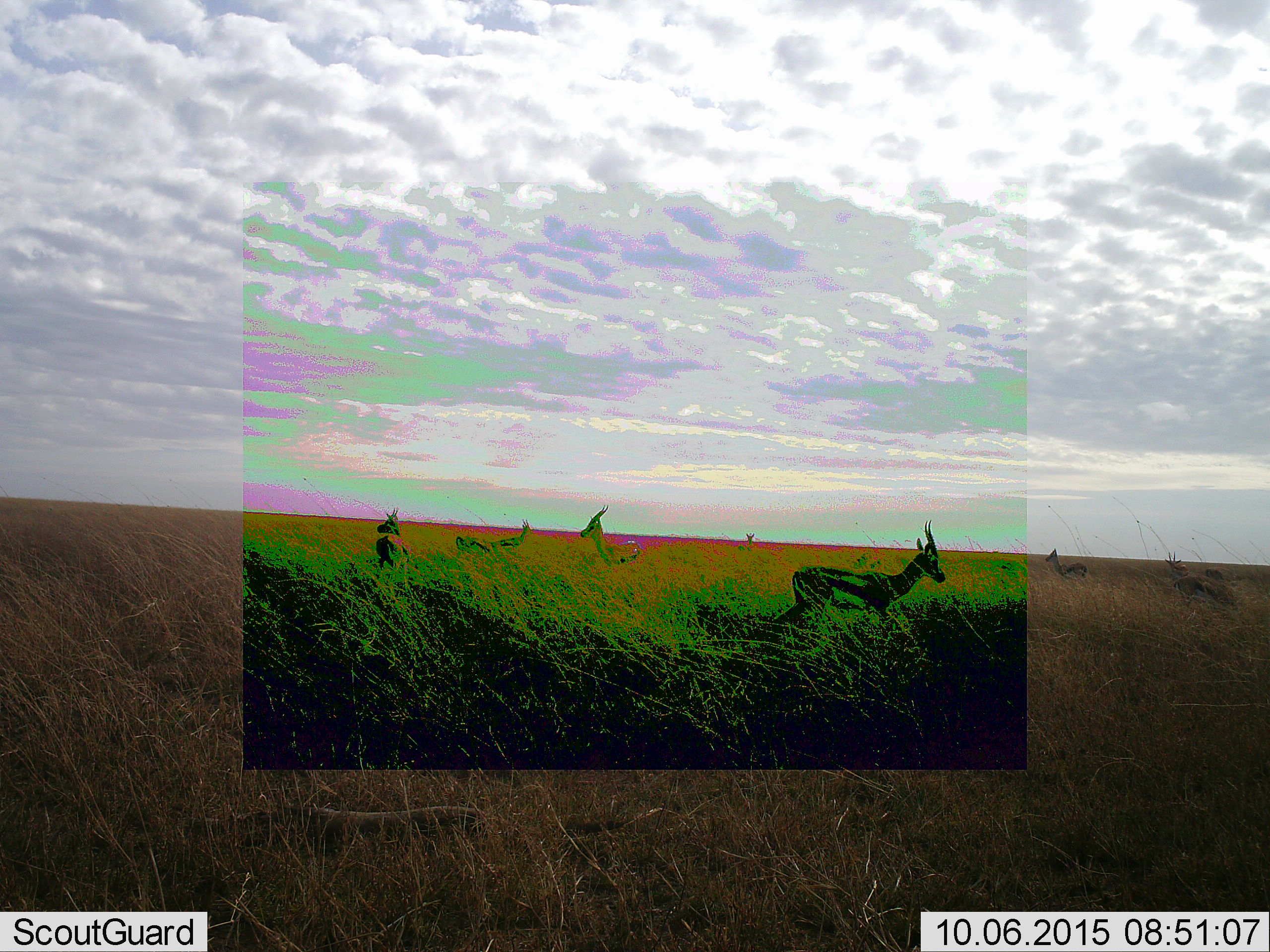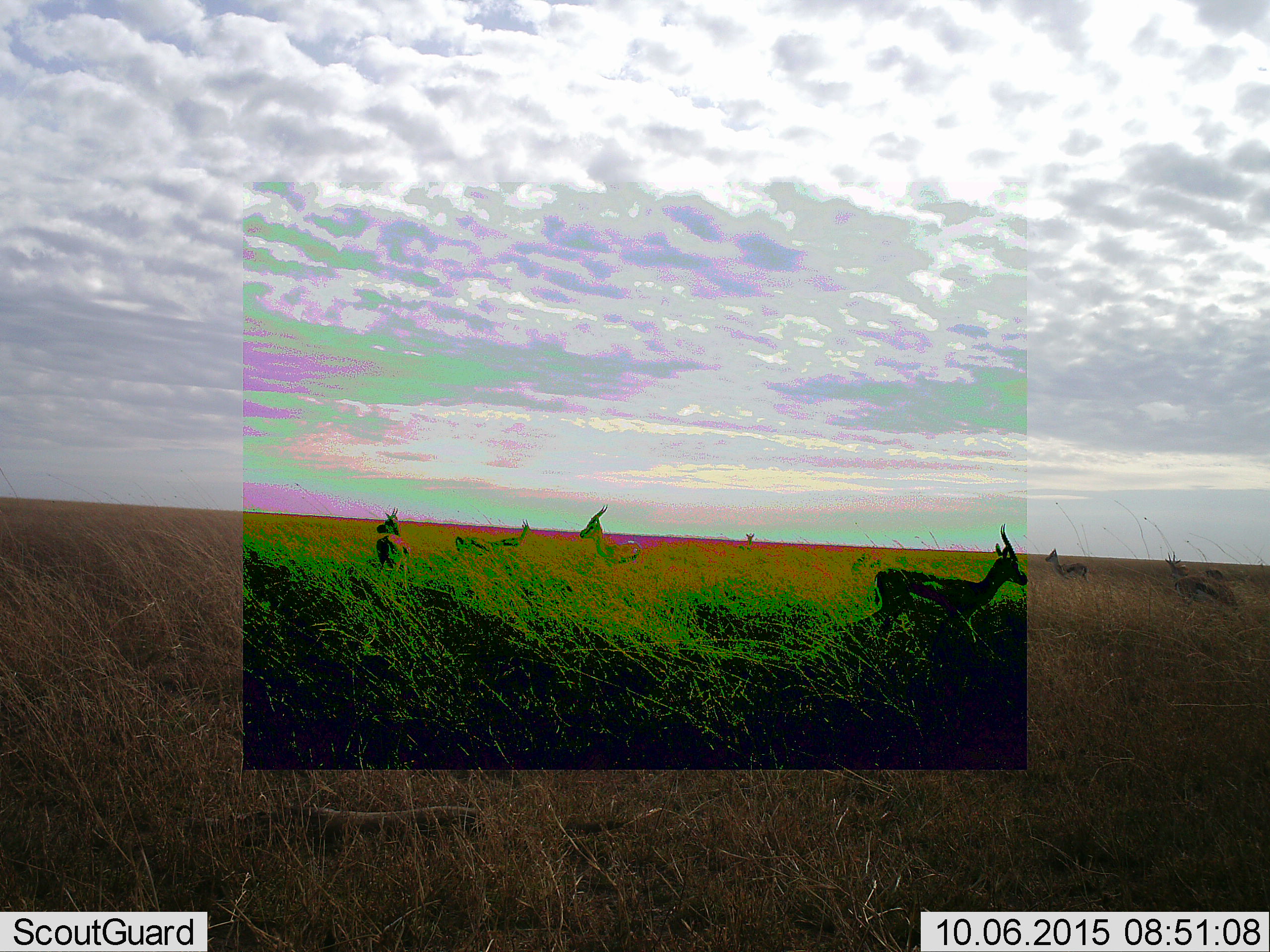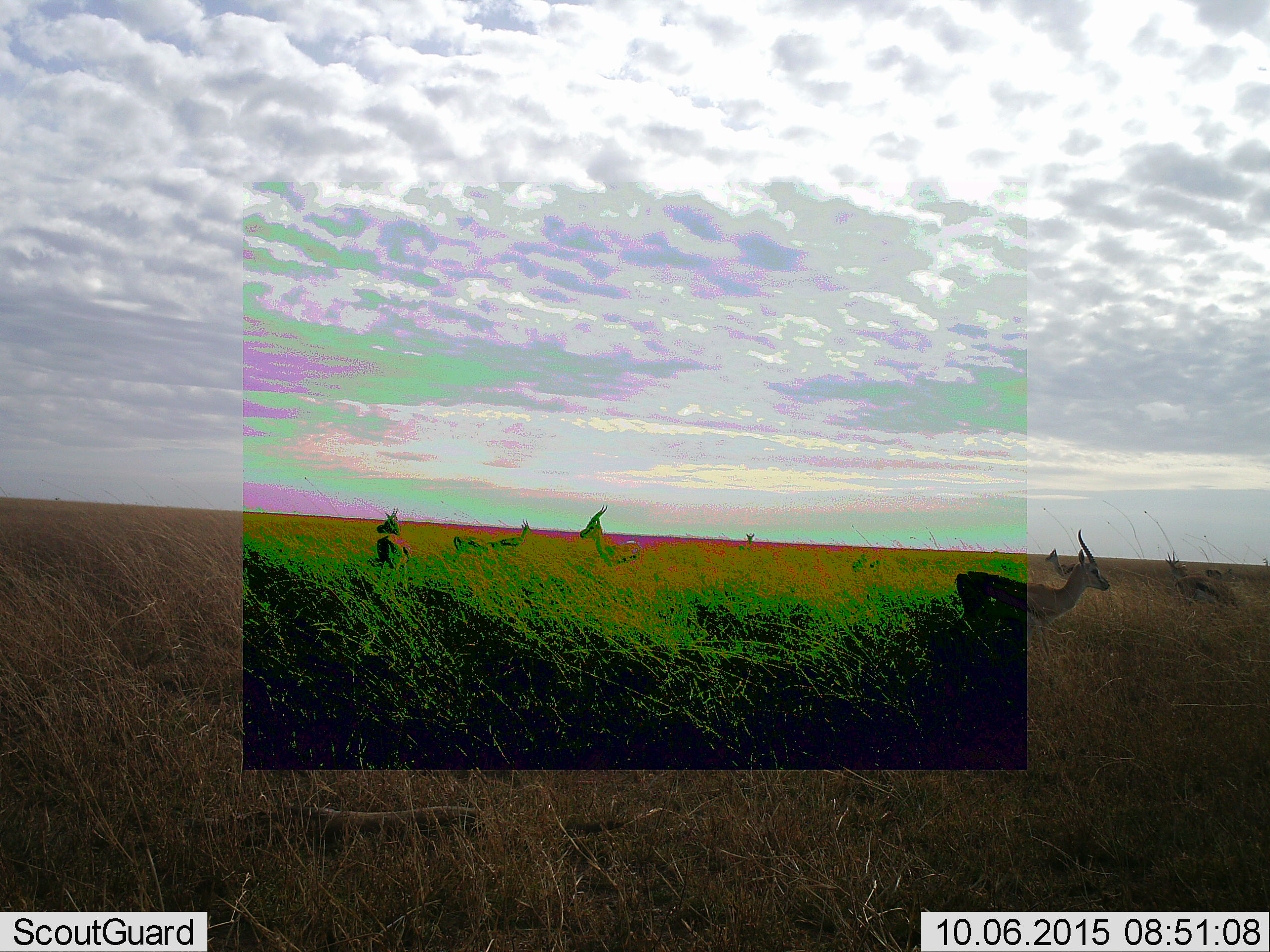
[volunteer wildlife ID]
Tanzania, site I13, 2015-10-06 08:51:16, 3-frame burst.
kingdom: Animalia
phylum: Chordata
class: Mammalia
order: Artiodactyla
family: Bovidae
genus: Eudorcas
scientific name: Eudorcas thomsonii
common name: thomson's gazelle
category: gazellethomsons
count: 9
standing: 90%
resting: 0%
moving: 30%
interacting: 0%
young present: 0%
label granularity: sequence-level